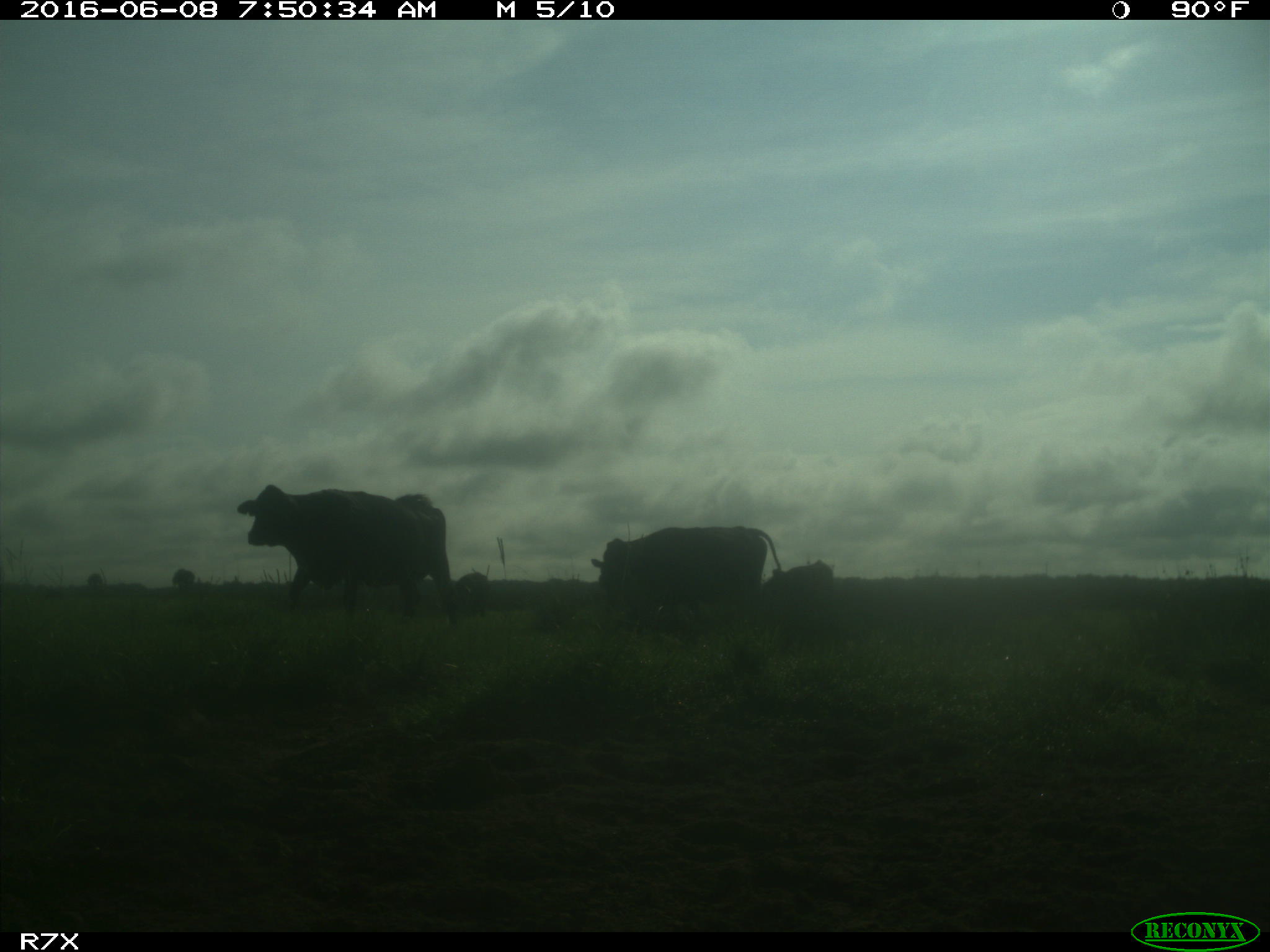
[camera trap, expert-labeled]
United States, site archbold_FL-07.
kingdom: Animalia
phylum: Chordata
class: Mammalia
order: Artiodactyla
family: Bovidae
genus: Bos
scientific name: Bos taurus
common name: domestic cow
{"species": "Bos taurus (domestic cow)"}